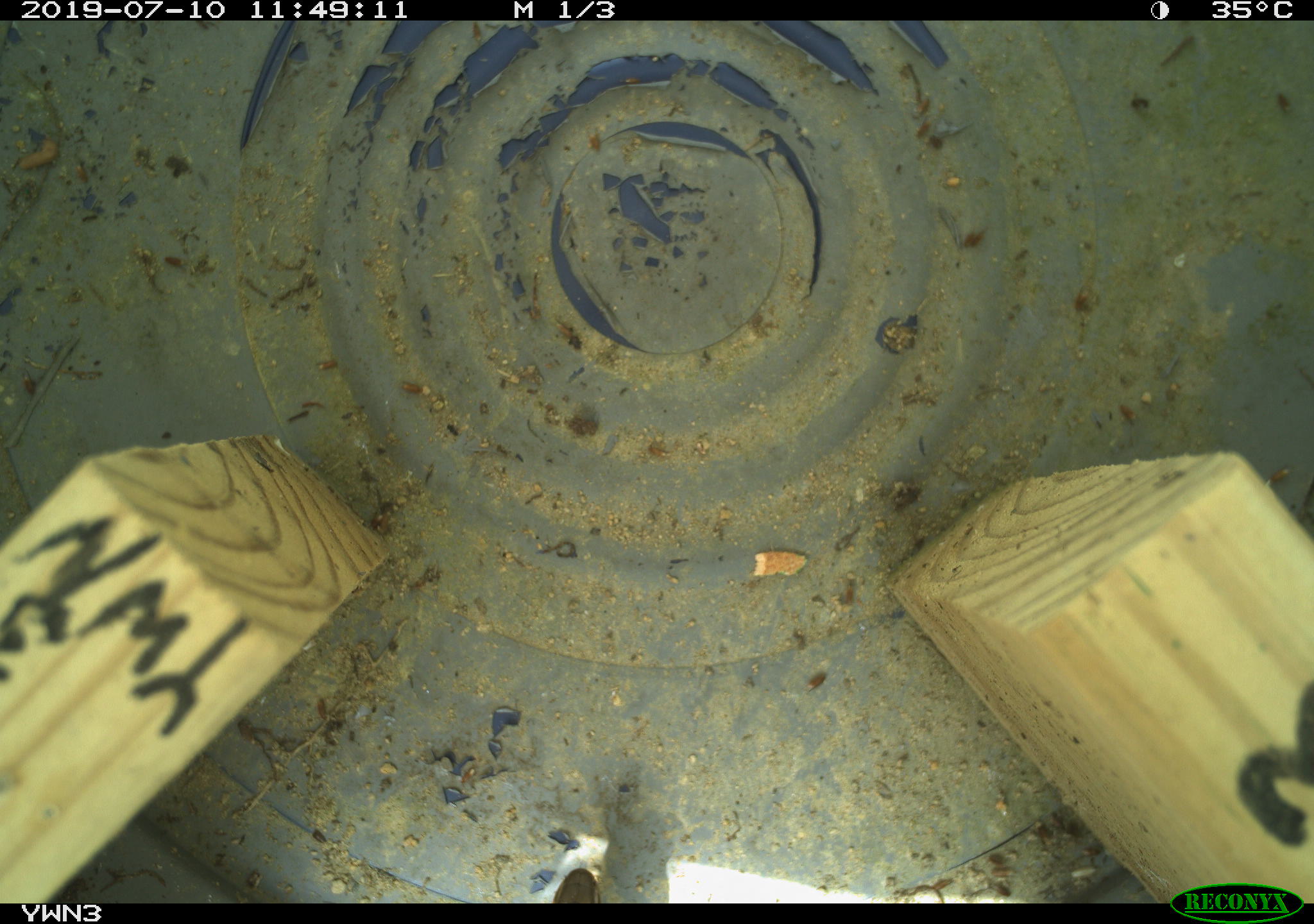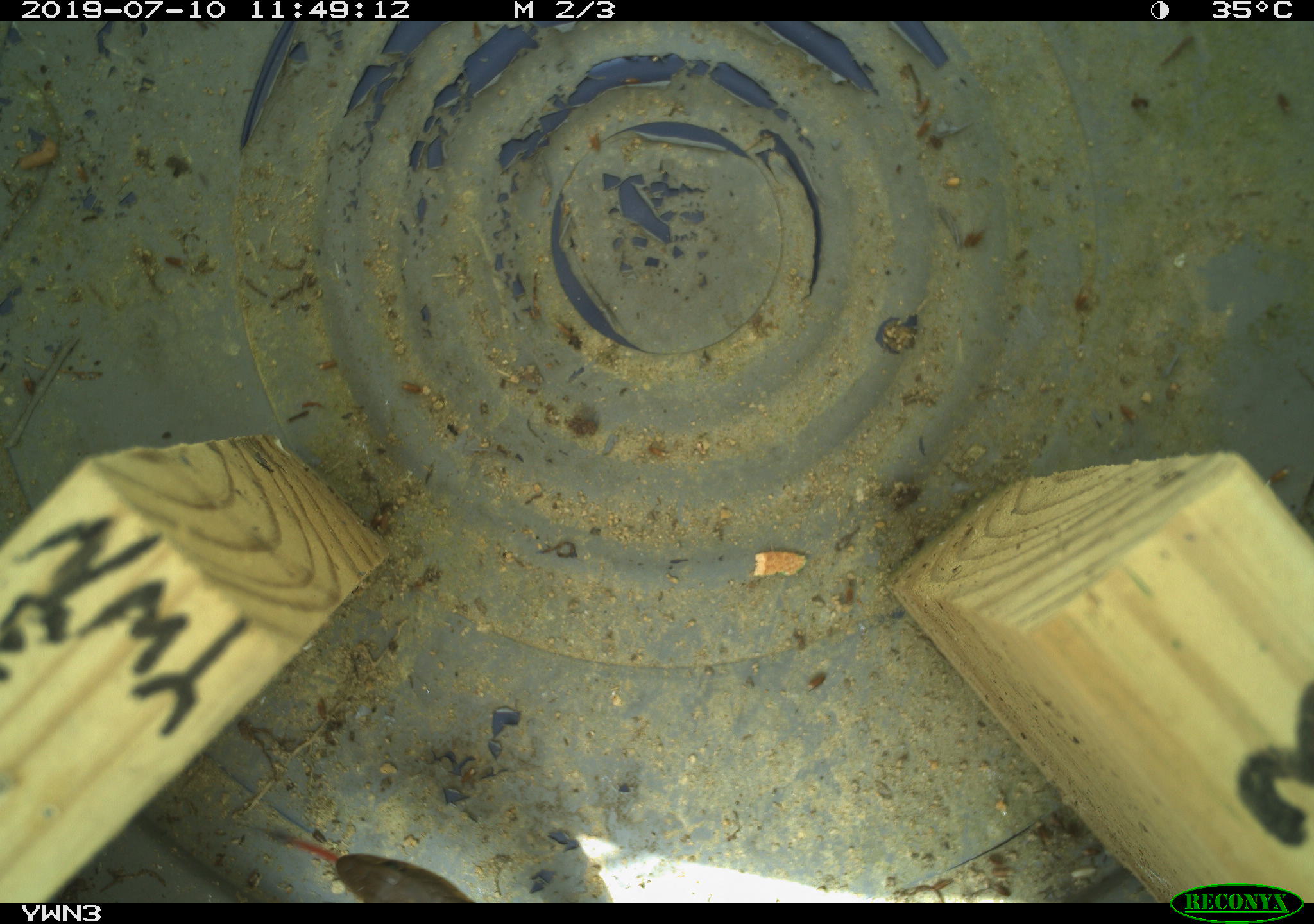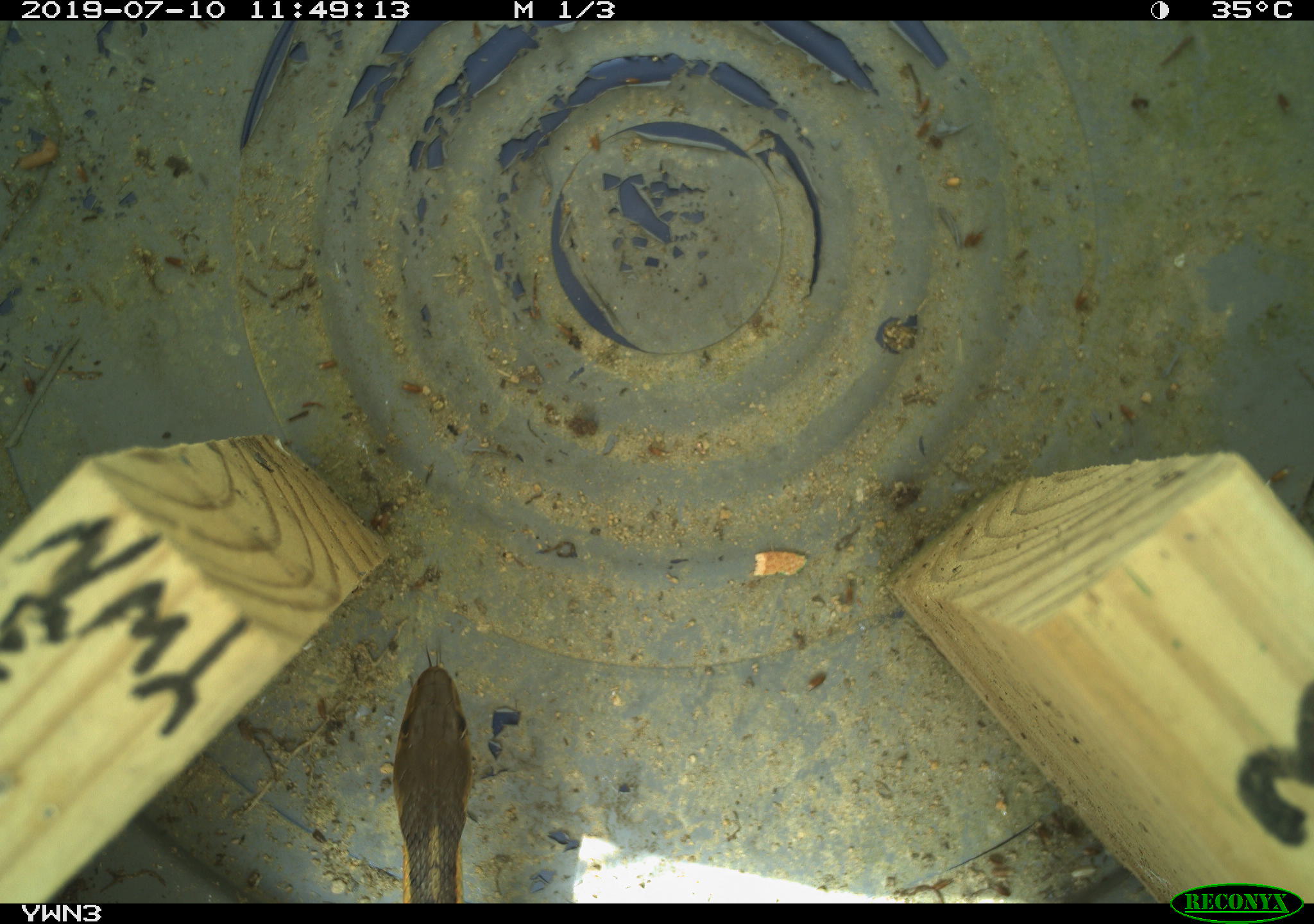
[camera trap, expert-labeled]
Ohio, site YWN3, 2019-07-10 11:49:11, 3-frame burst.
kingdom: Animalia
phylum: Chordata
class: Reptilia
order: Squamata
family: Colubridae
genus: Thamnophis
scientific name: Thamnophis sirtalis sirtalis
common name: eastern gartersnake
Eastern gartersnake (Thamnophis sirtalis sirtalis).